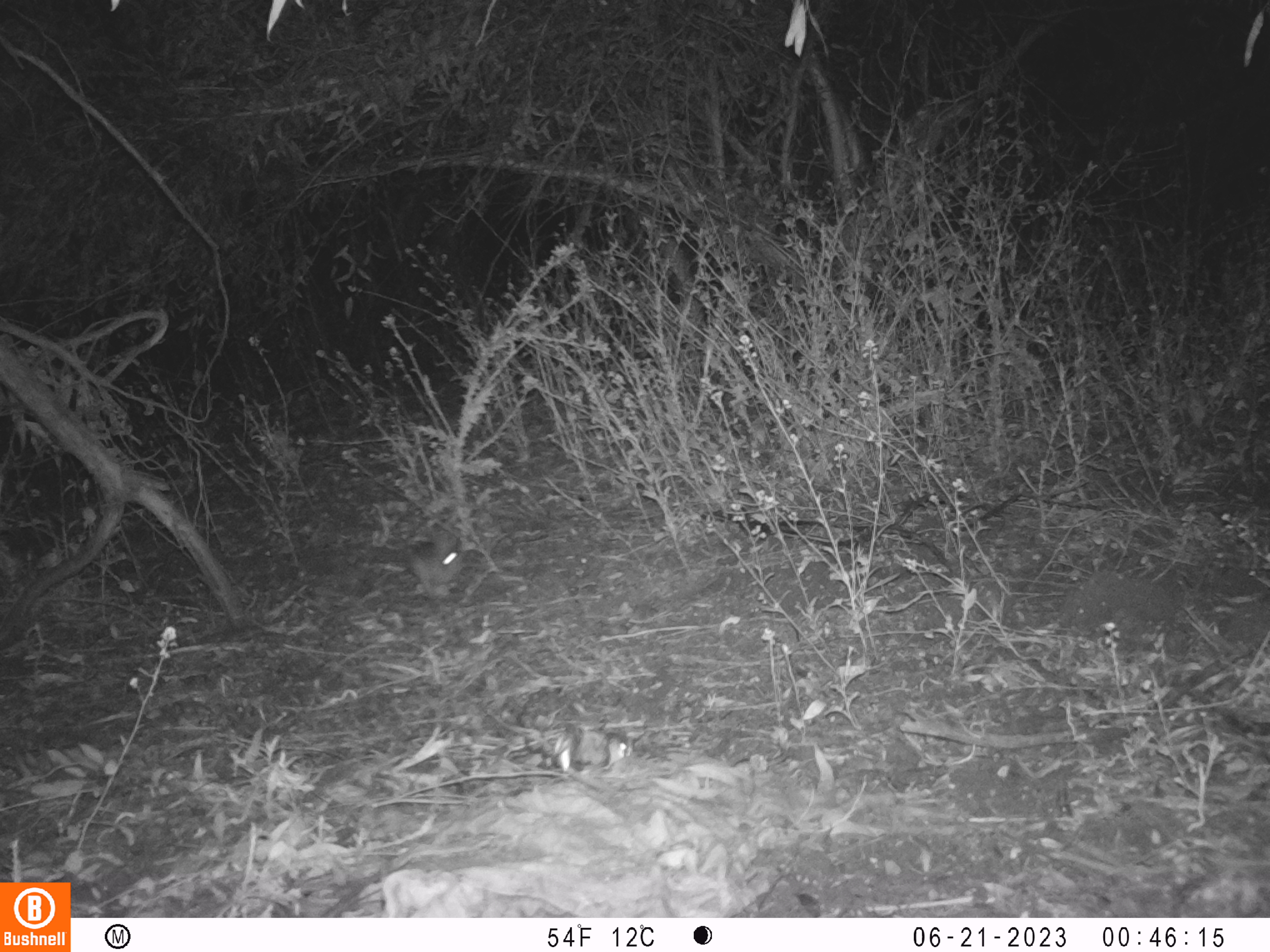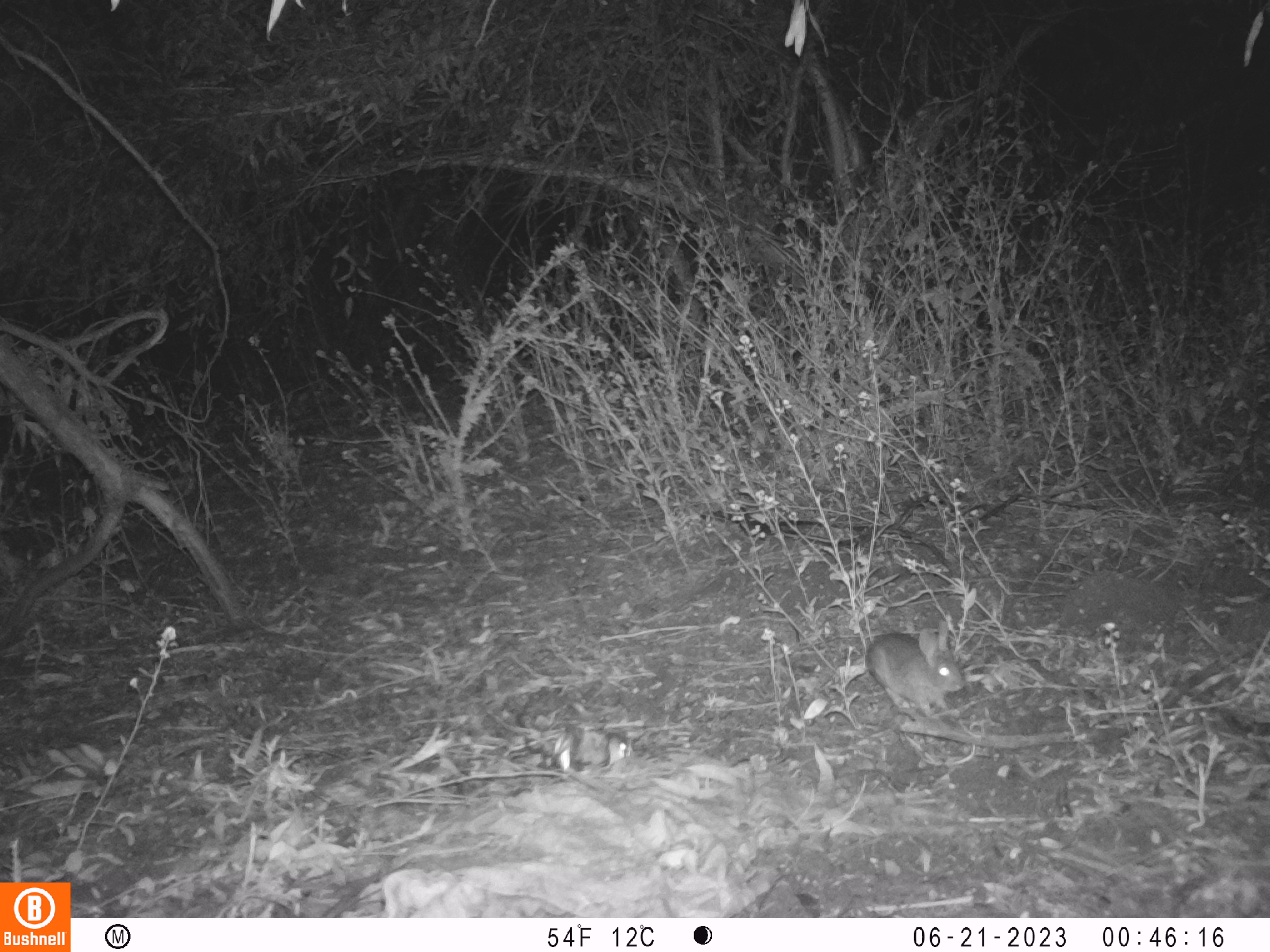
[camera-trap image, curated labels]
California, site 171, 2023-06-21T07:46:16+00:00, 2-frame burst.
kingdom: Animalia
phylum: Chordata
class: Mammalia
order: Lagomorpha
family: Leporidae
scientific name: Leporidae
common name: rabbit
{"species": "rabbit (Leporidae)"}